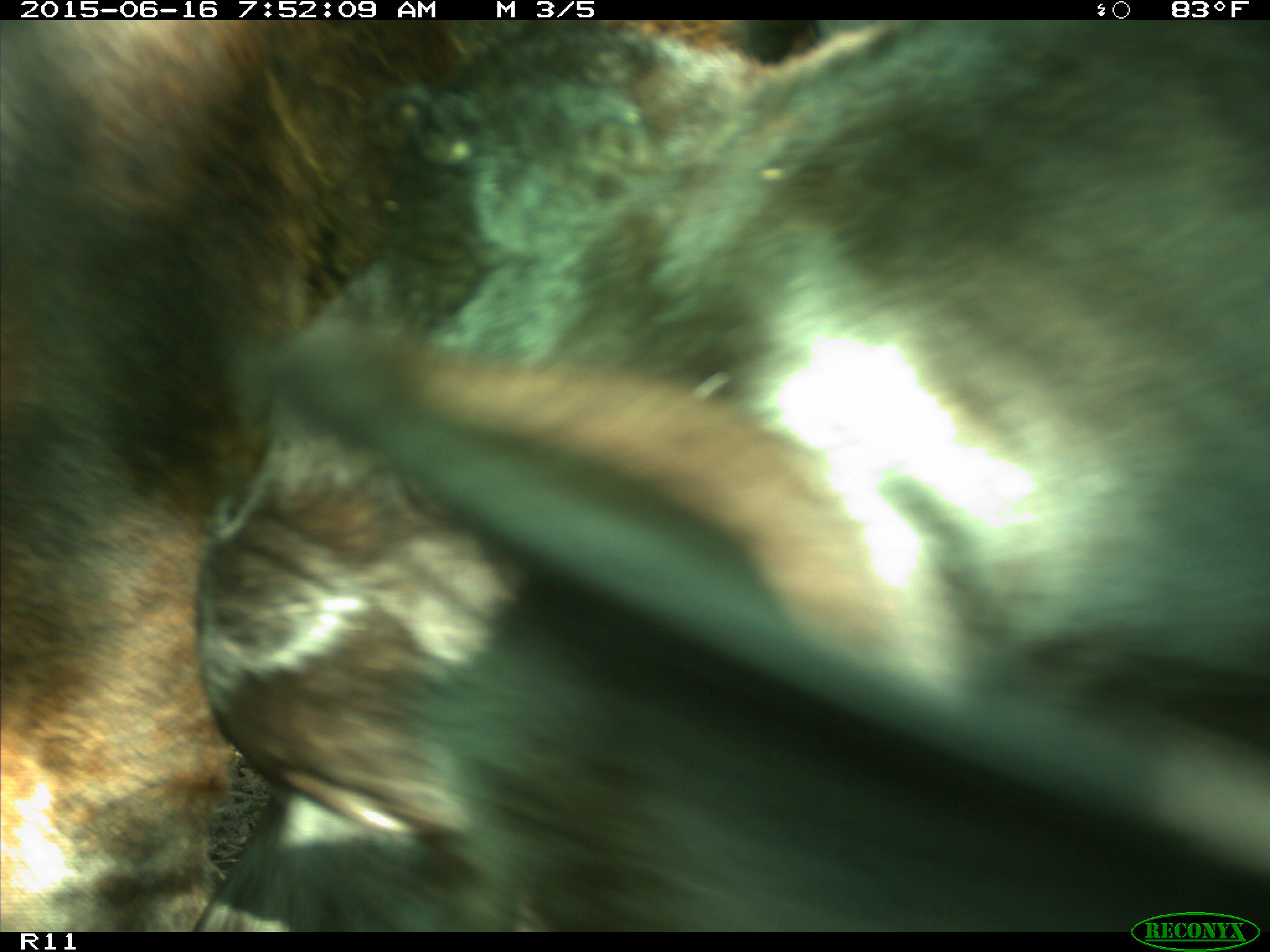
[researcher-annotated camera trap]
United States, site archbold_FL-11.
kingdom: Animalia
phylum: Chordata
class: Mammalia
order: Artiodactyla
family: Bovidae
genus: Bos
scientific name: Bos taurus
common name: domestic cow